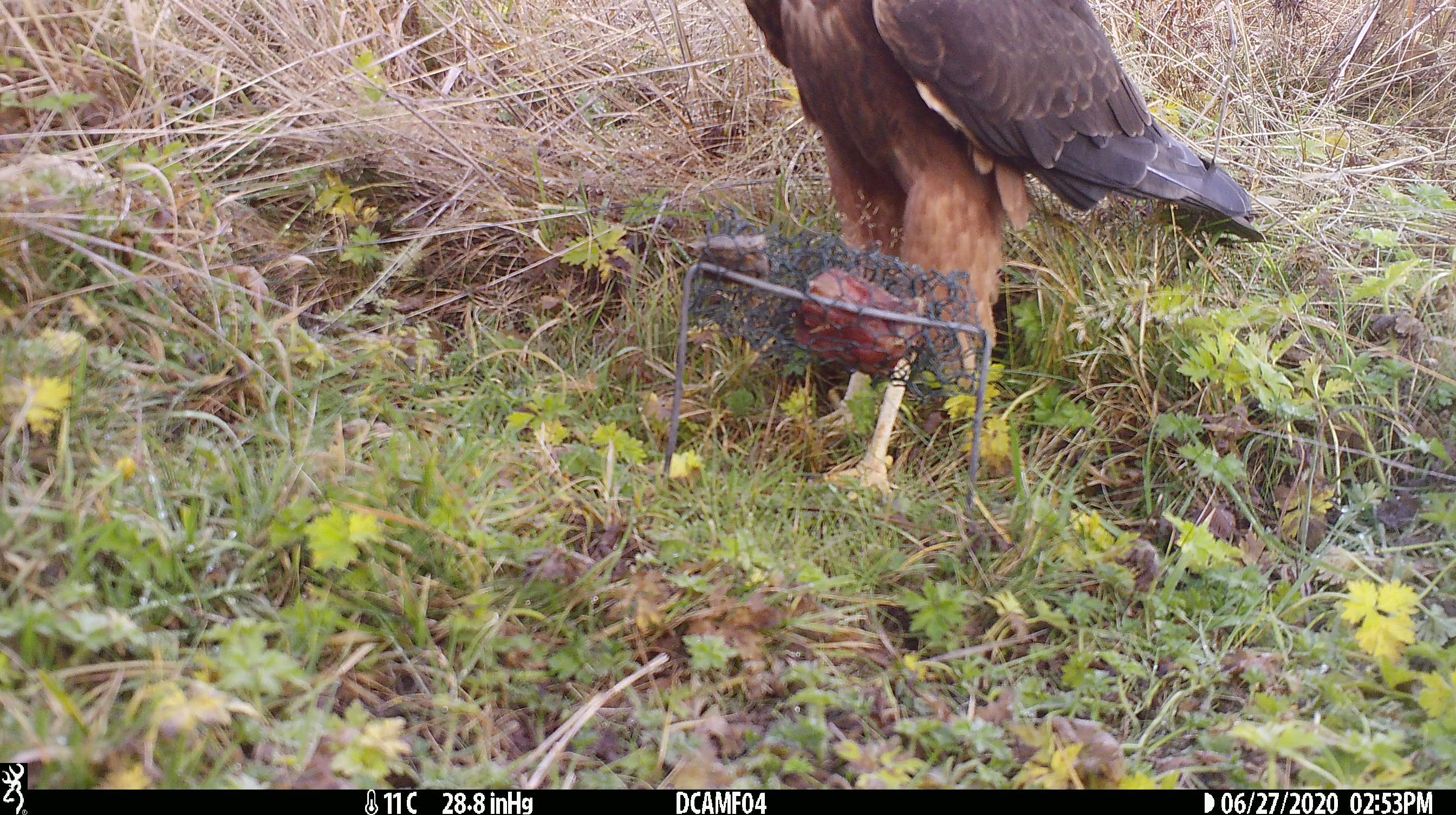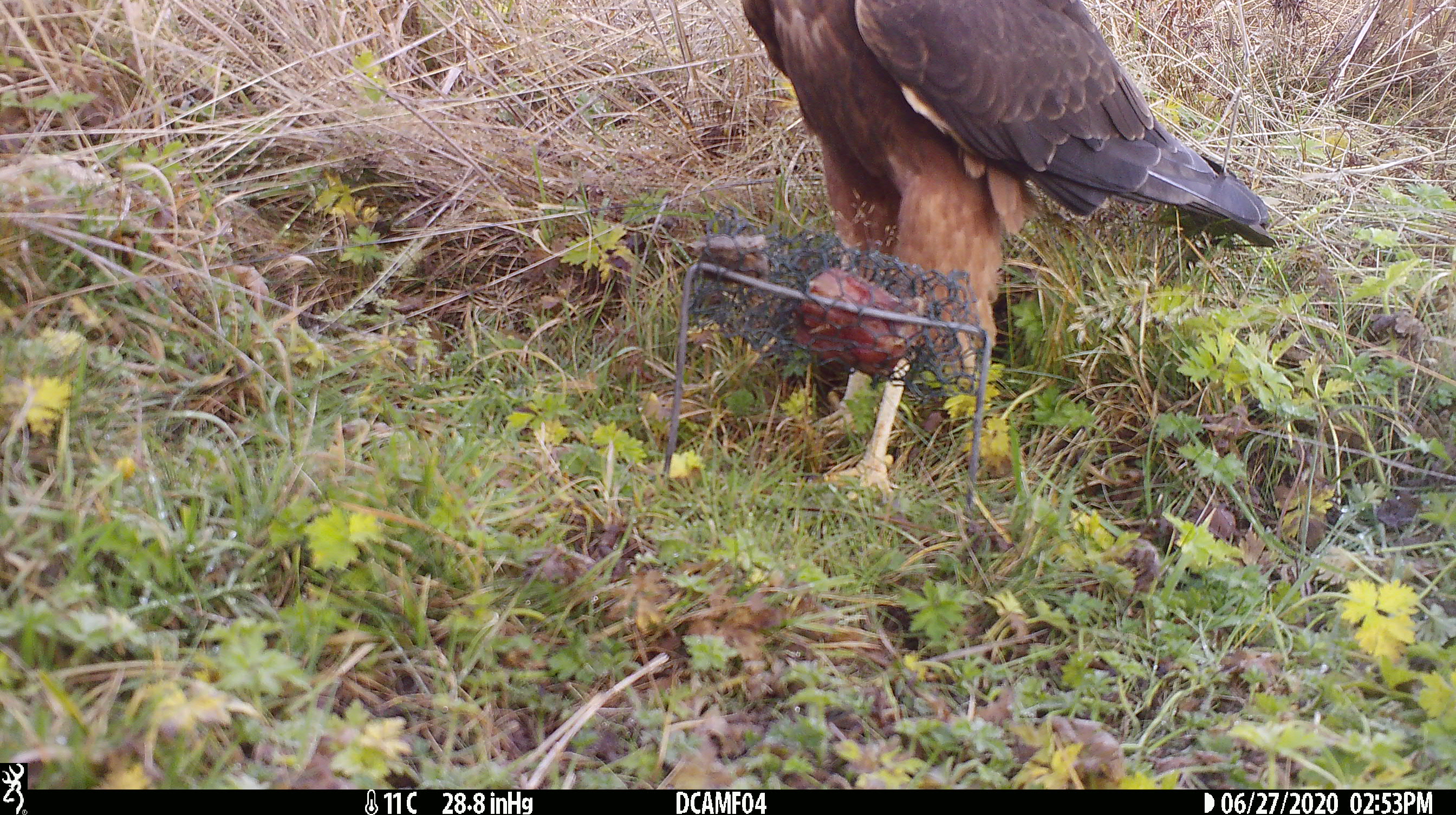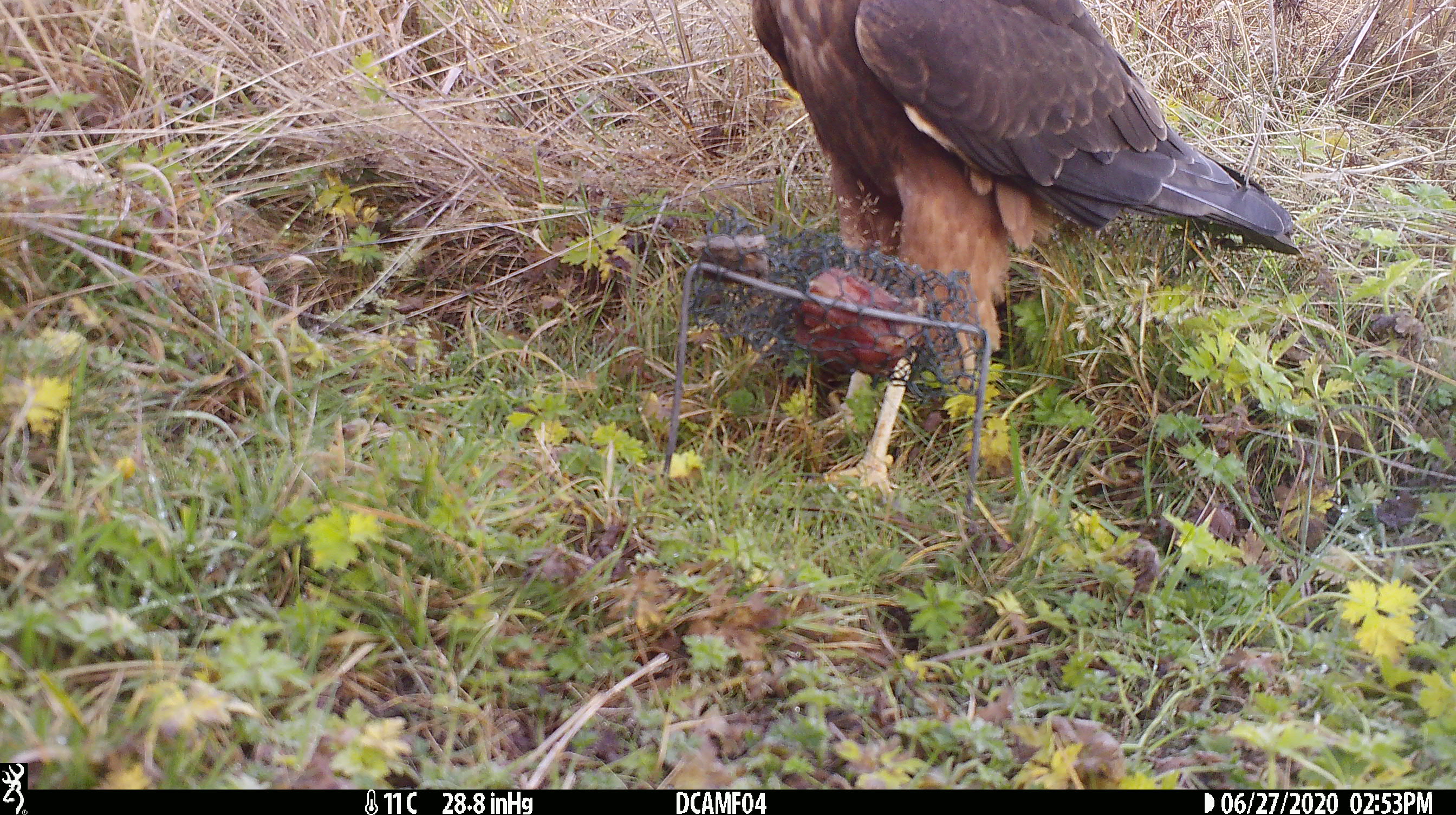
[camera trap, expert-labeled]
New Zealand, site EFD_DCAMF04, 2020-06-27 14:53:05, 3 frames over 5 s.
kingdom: Animalia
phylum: Chordata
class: Aves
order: Accipitriformes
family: Accipitridae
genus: Circus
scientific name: Circus approximans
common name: swamp harrier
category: harrier